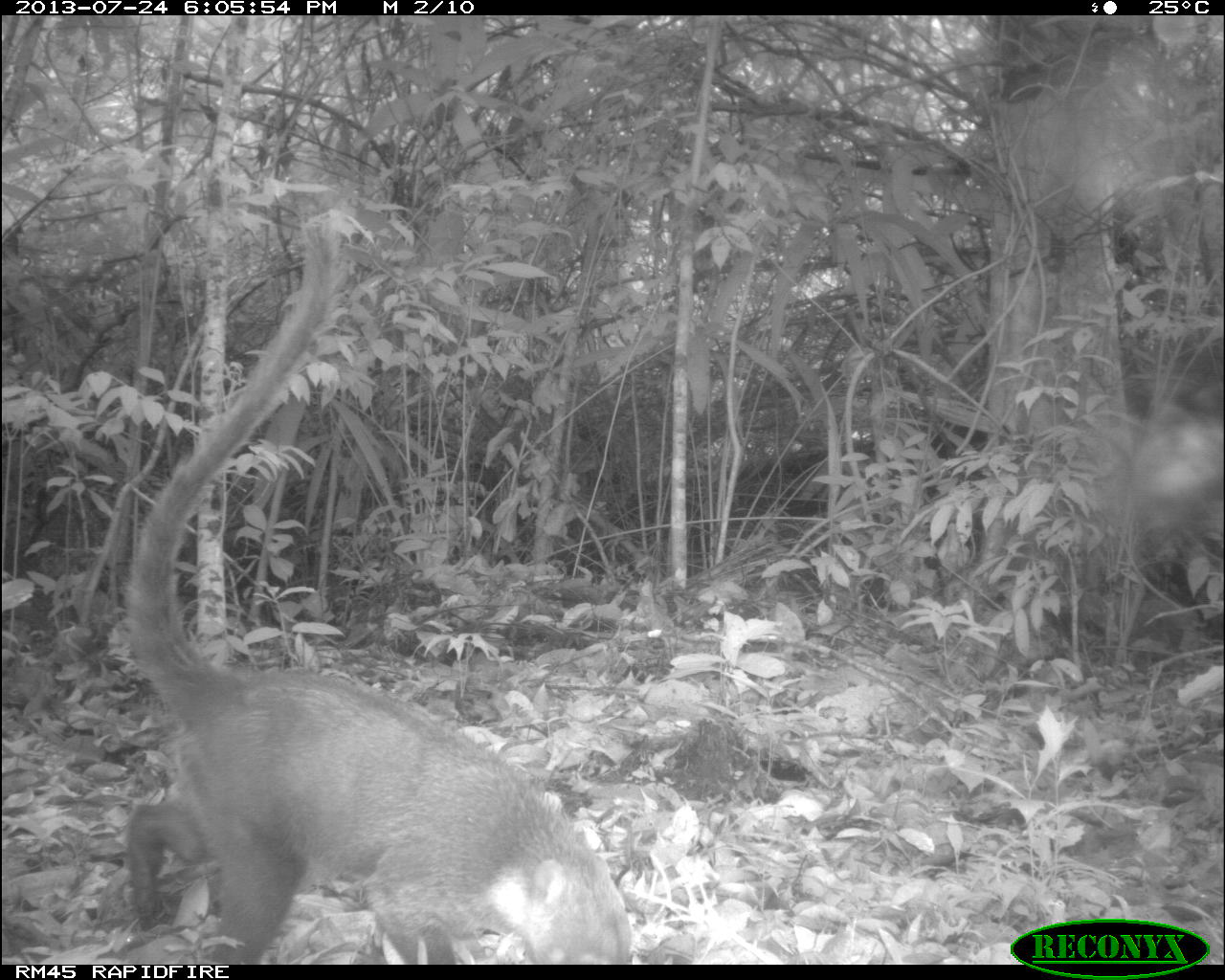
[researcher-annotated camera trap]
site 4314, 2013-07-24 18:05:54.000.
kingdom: Animalia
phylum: Chordata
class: Mammalia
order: Carnivora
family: Procyonidae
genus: Nasua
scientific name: Nasua narica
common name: white-nosed coati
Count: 1.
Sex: male.